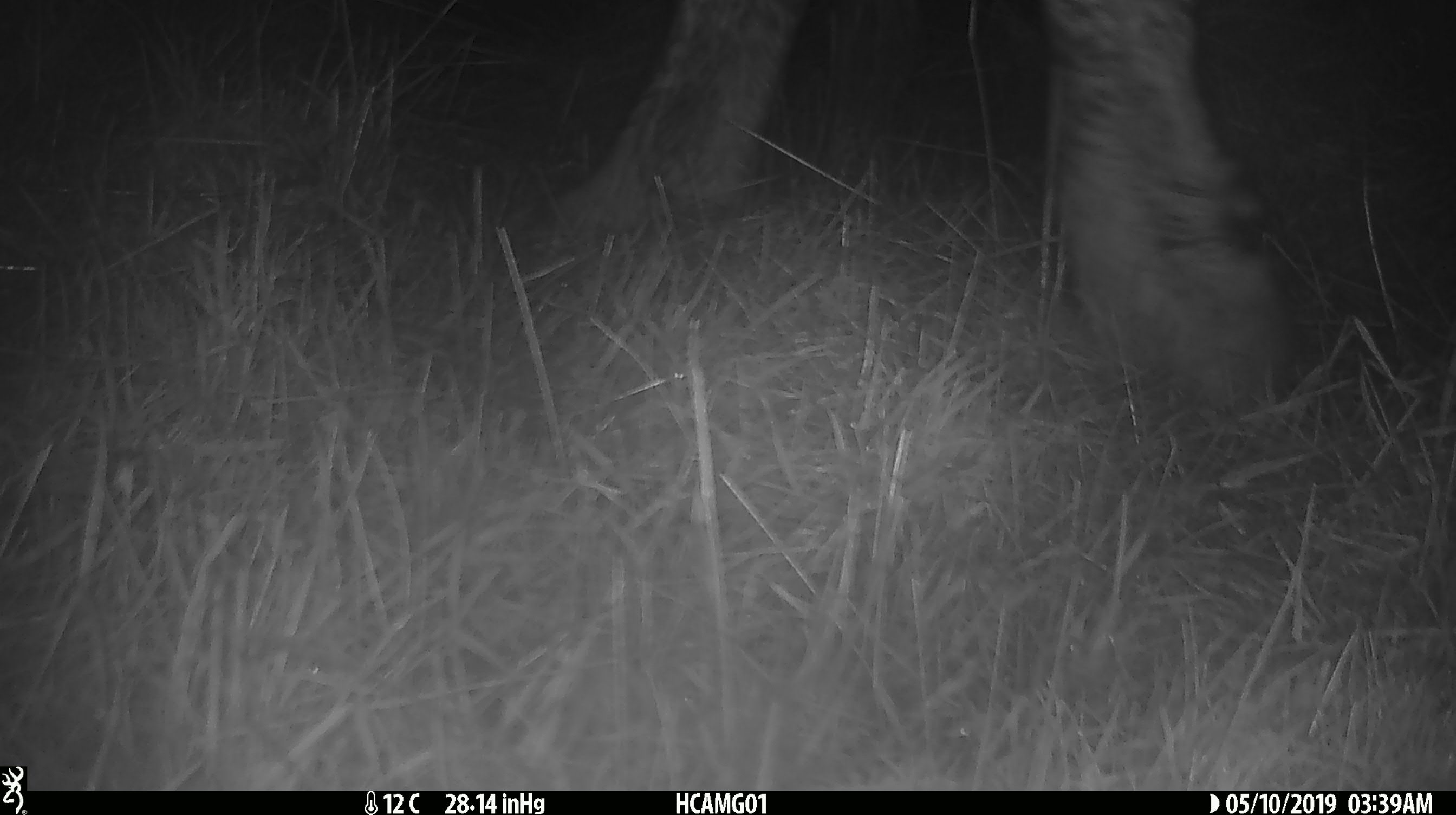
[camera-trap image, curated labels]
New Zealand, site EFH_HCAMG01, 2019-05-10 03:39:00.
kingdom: Animalia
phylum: Chordata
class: Mammalia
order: Artiodactyla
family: Bovidae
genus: Bos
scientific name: Bos taurus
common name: domestic cow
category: cow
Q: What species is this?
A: Cow (domestic cow) (Bos taurus).